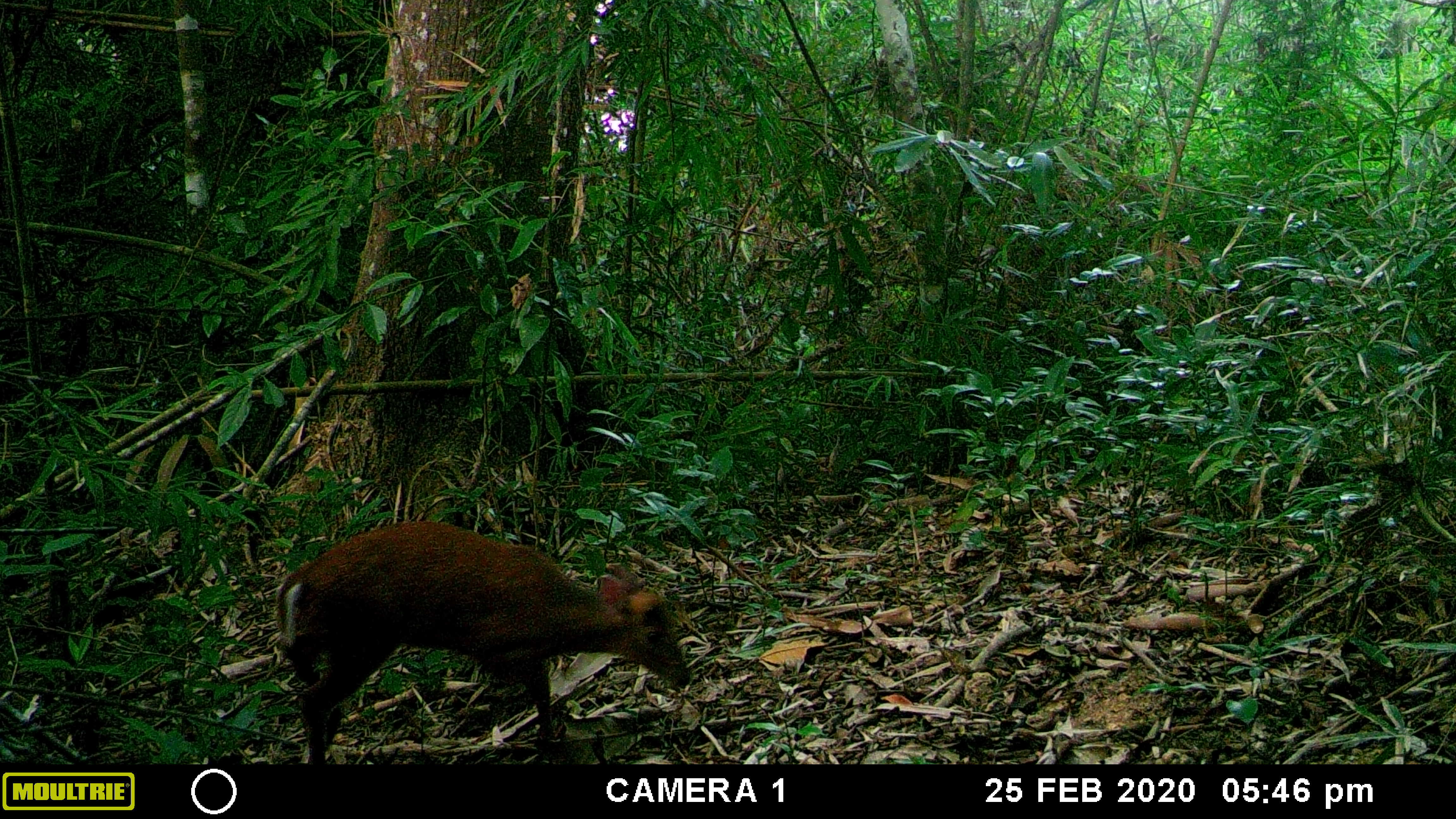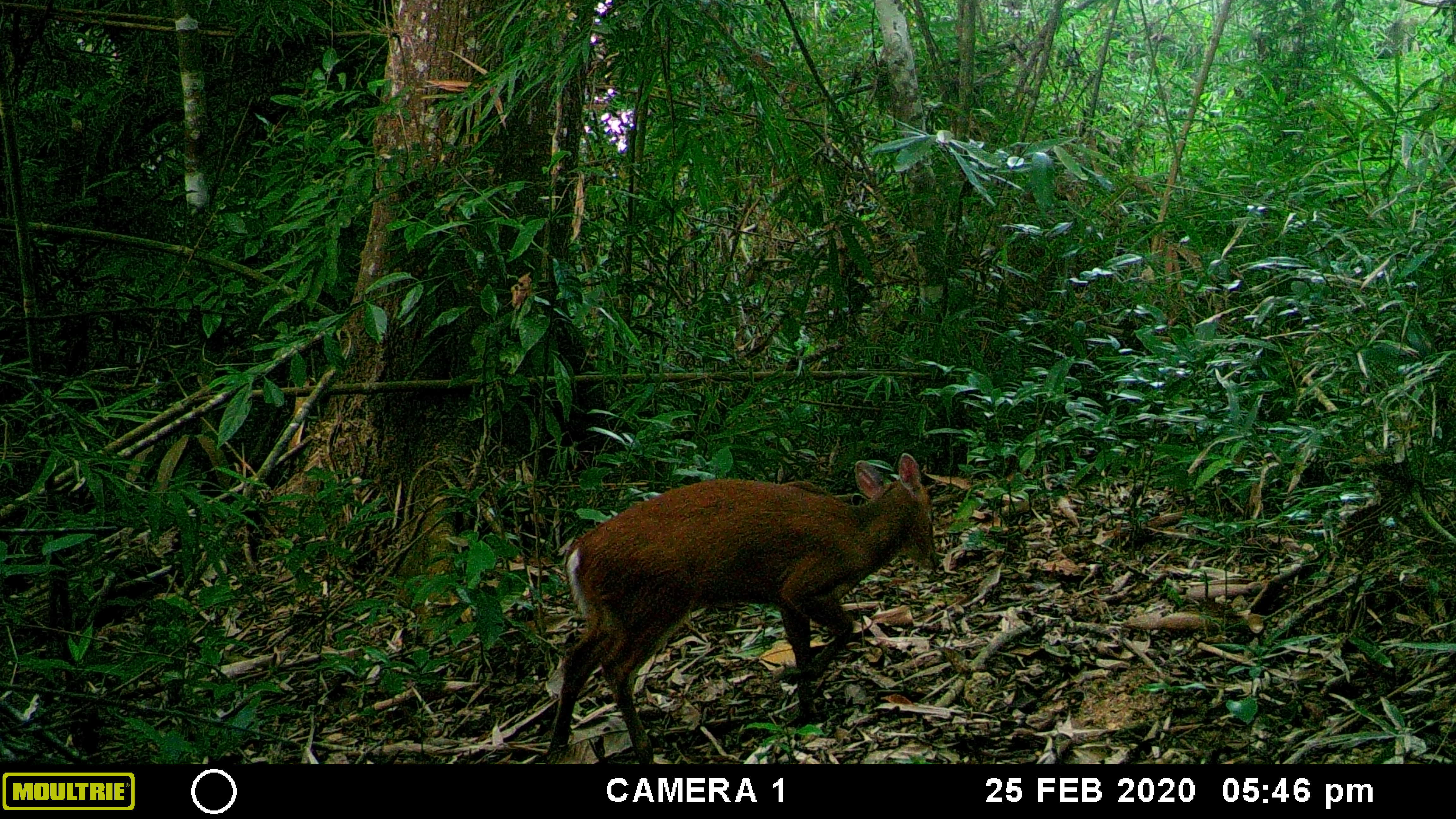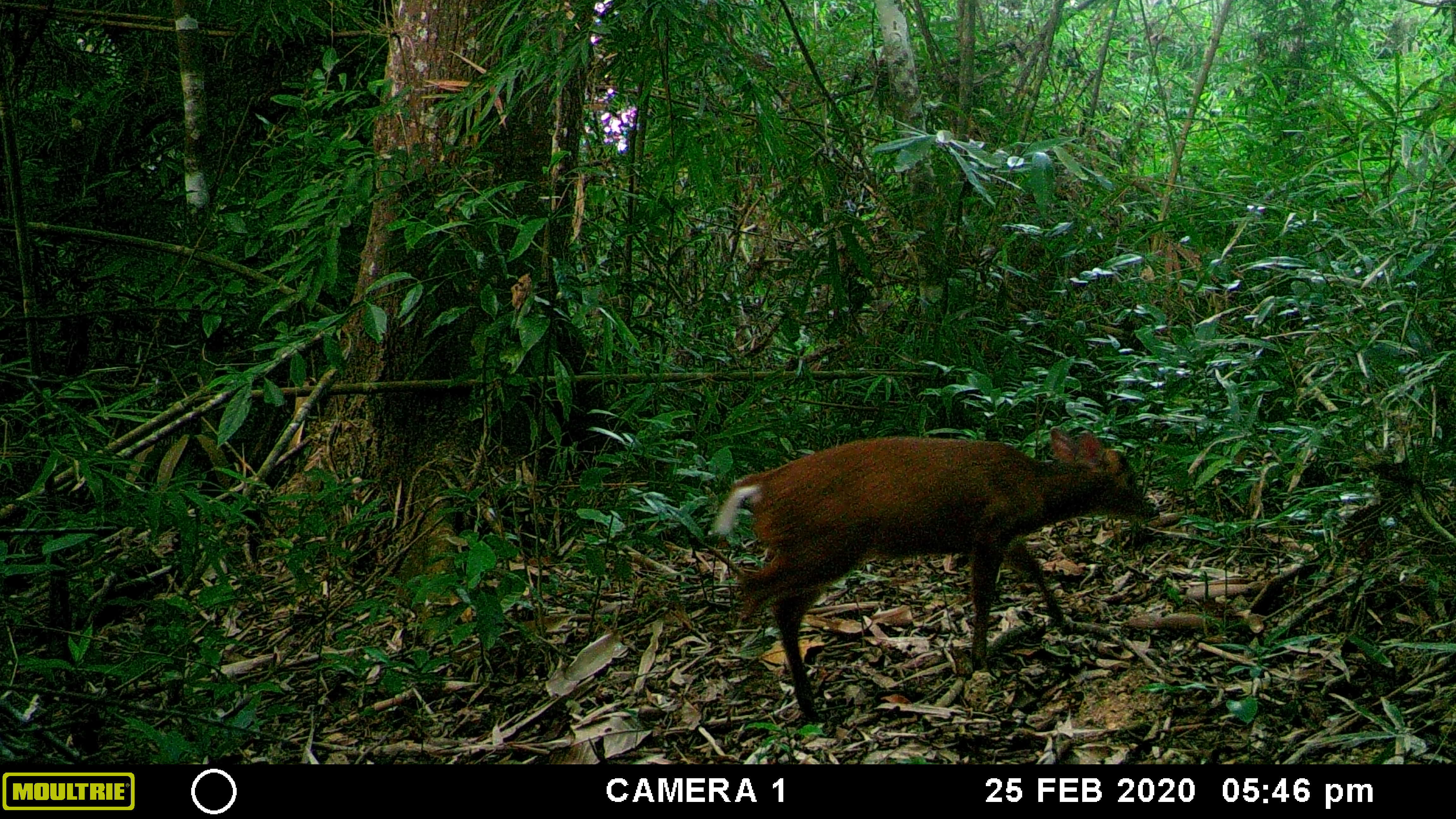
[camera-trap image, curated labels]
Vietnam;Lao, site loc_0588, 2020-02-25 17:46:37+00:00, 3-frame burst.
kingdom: Animalia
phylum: Chordata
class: Mammalia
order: Artiodactyla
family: Cervidae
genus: Muntiacus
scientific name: Muntiacus muntjak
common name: red muntjac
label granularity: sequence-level